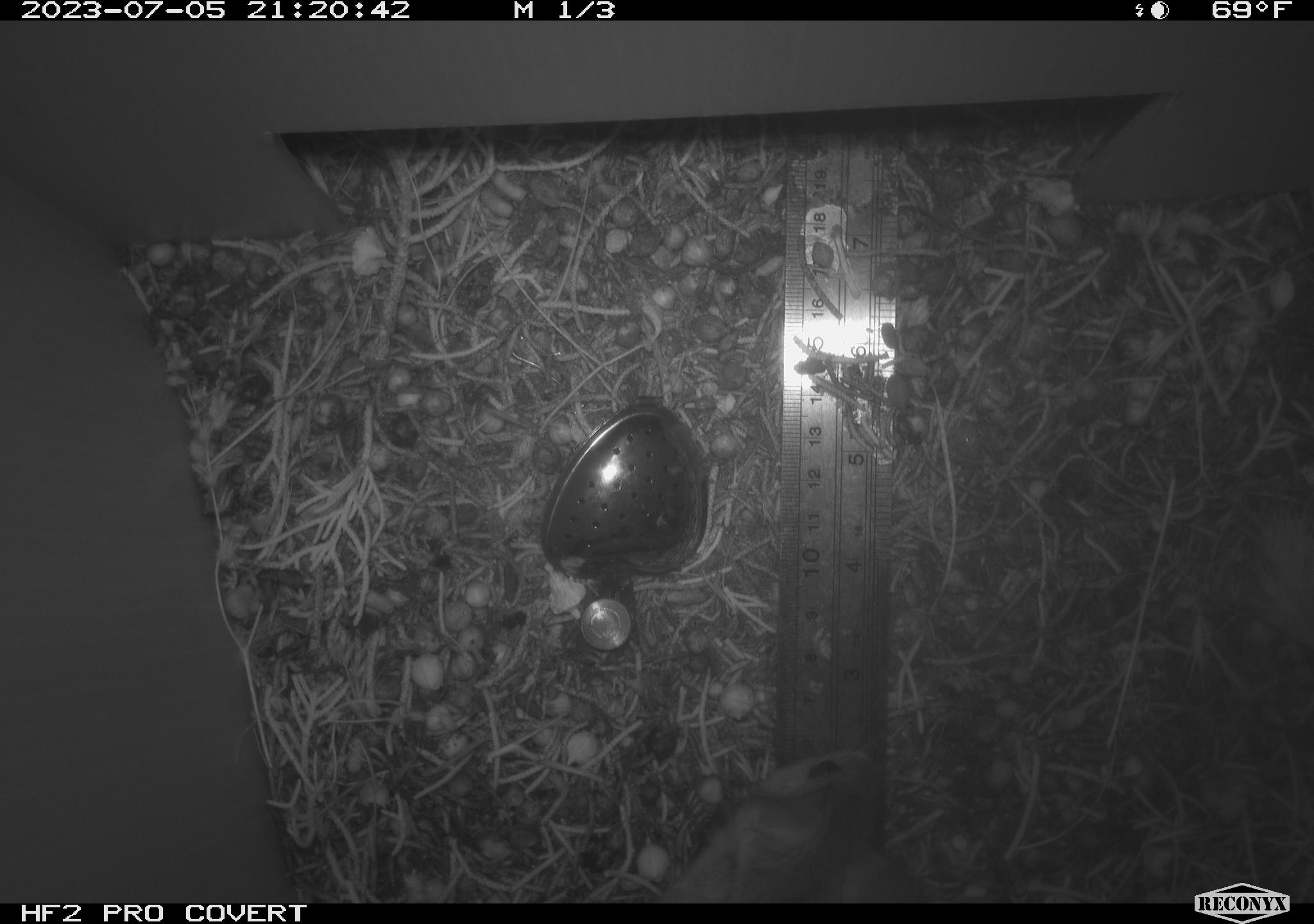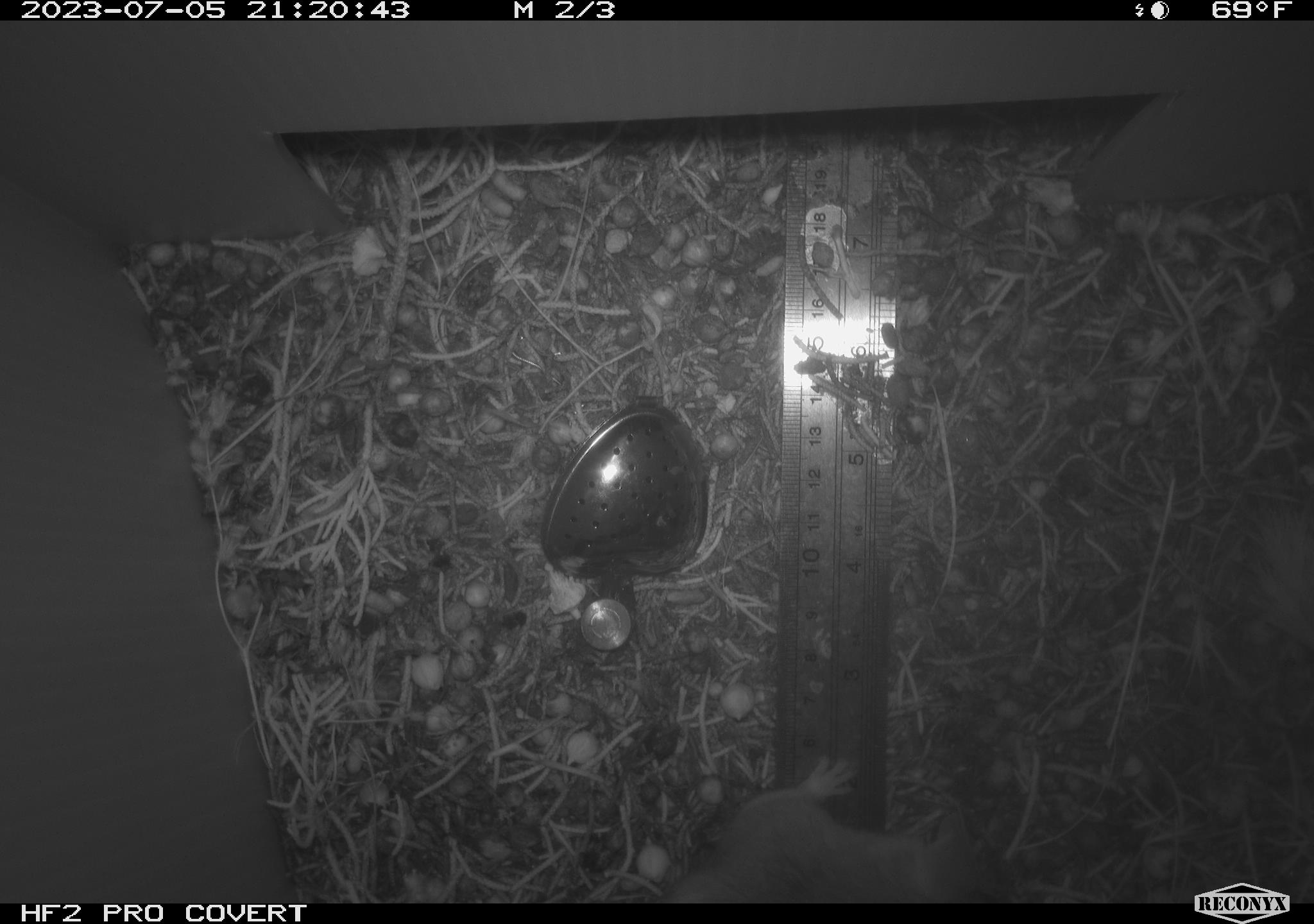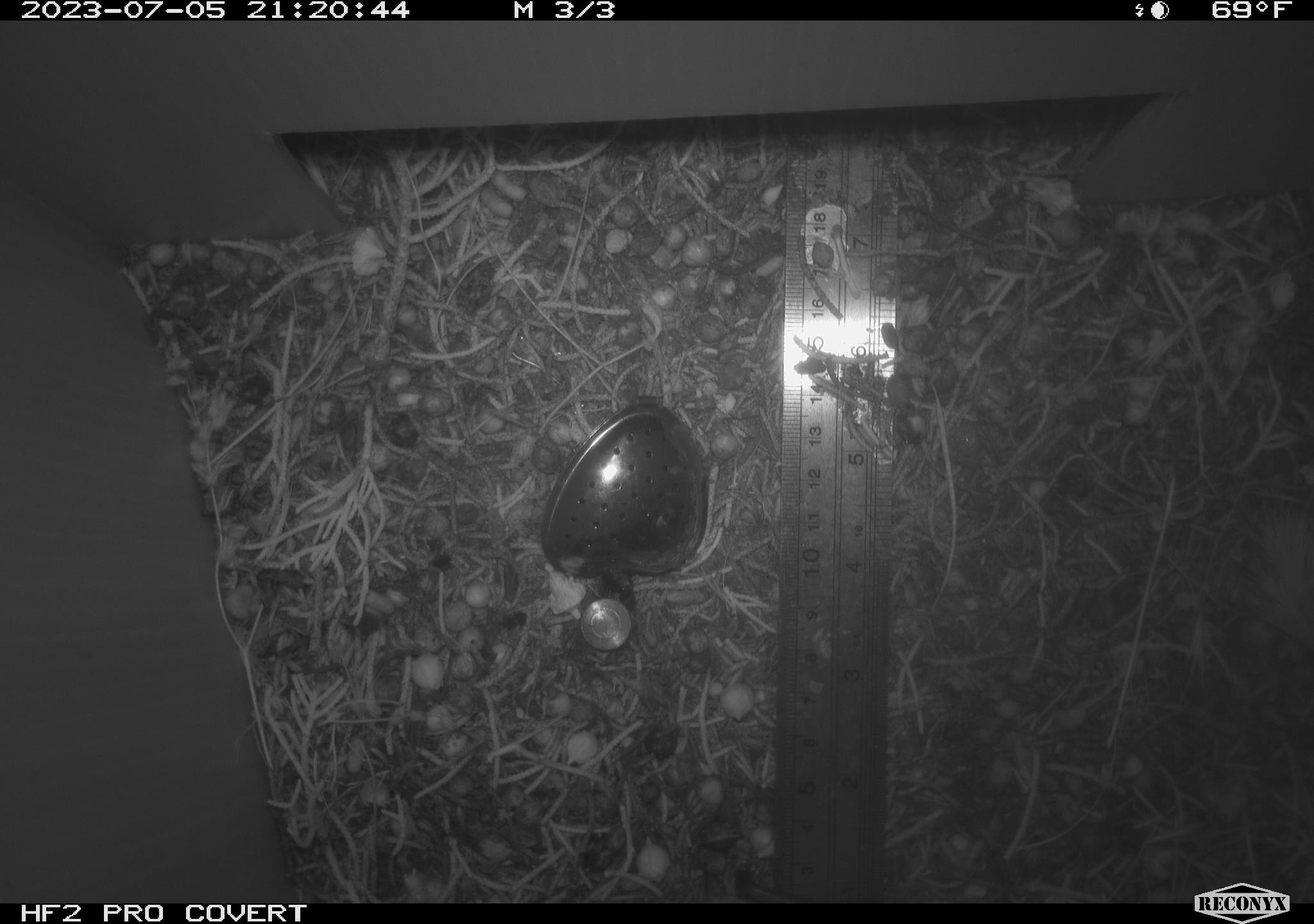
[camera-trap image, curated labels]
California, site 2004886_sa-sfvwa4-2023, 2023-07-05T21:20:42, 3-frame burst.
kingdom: Animalia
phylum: Chordata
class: Mammalia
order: Rodentia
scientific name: Rodentia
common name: mouse species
Mouse species (Rodentia).